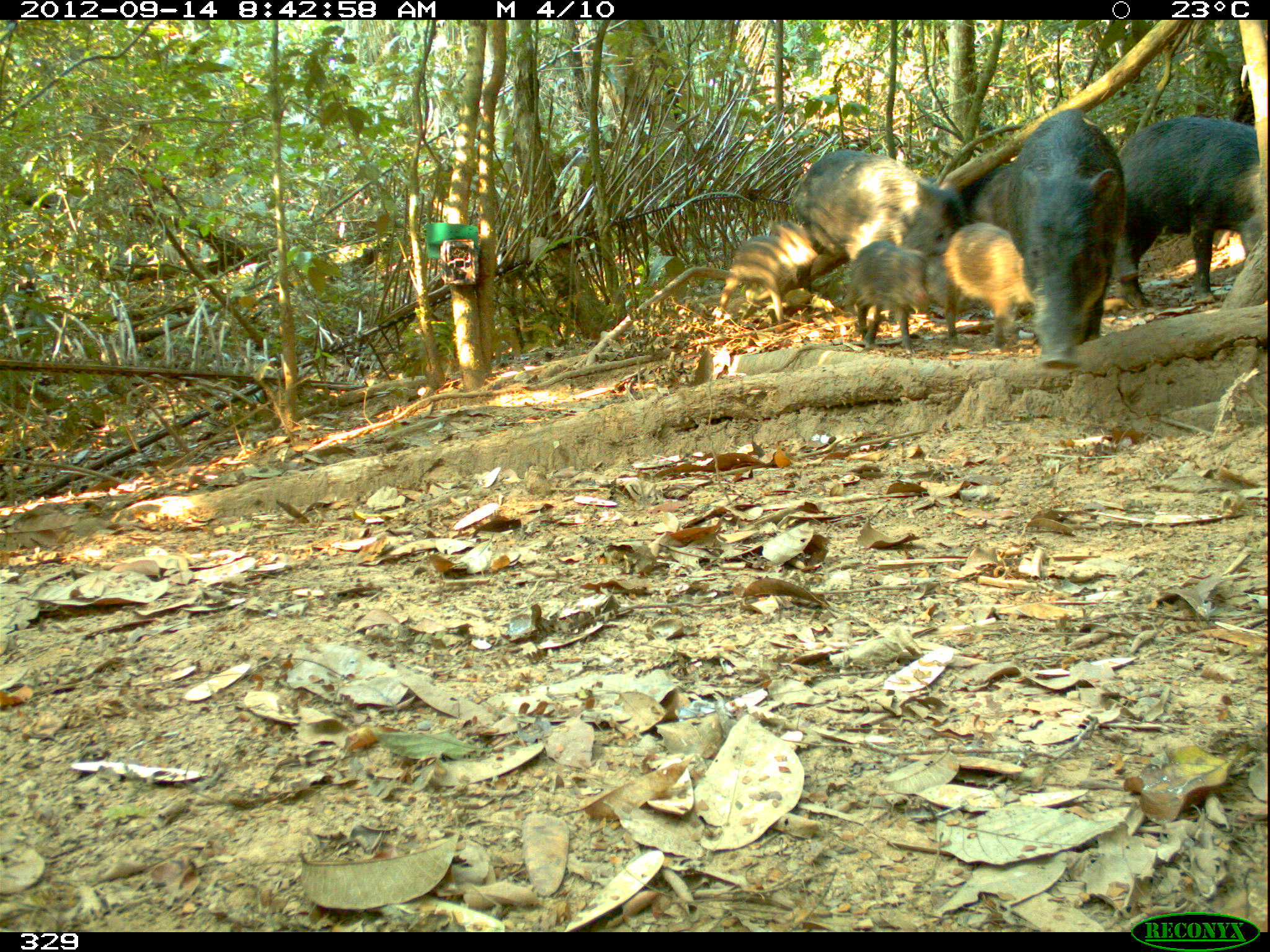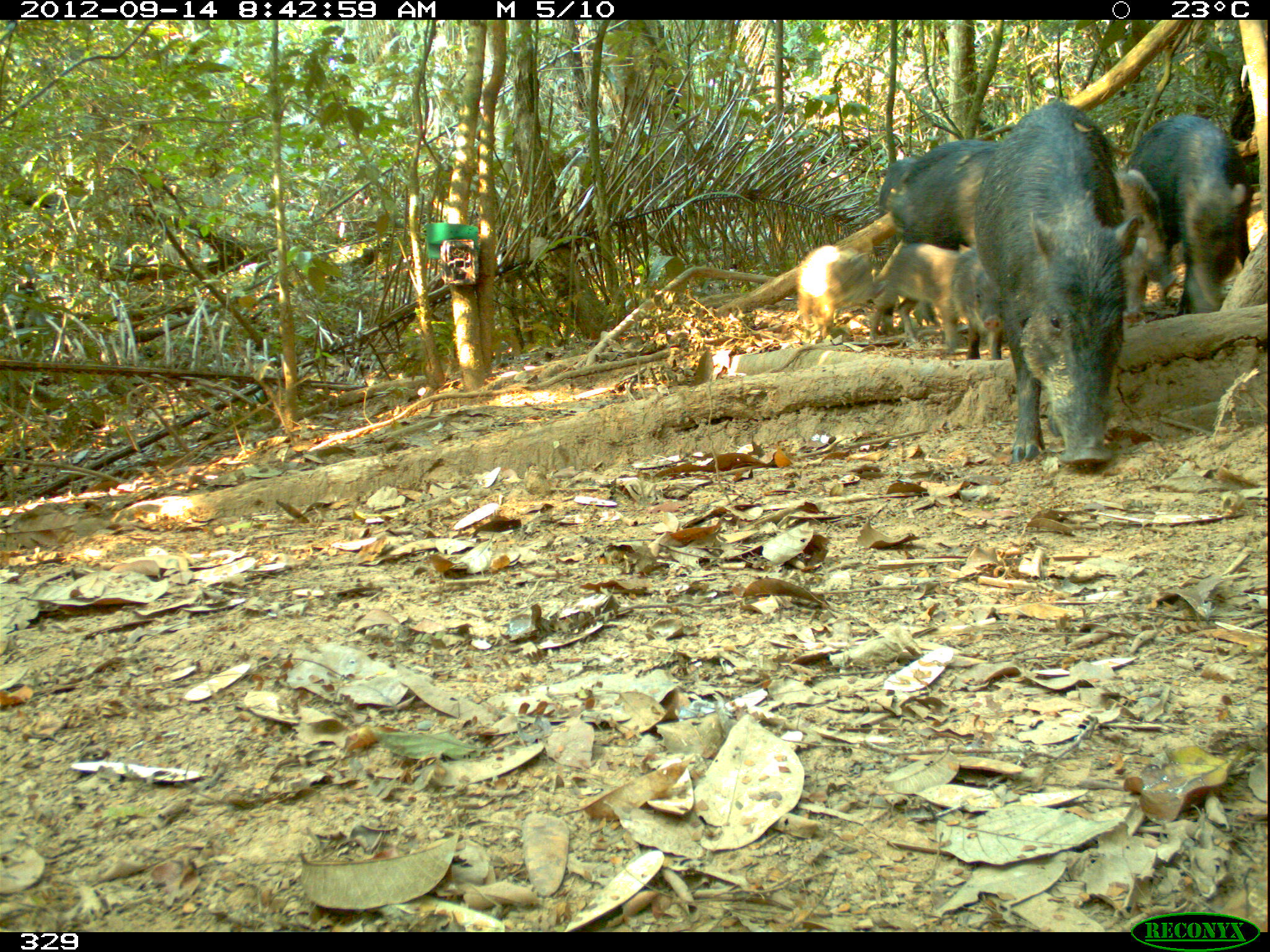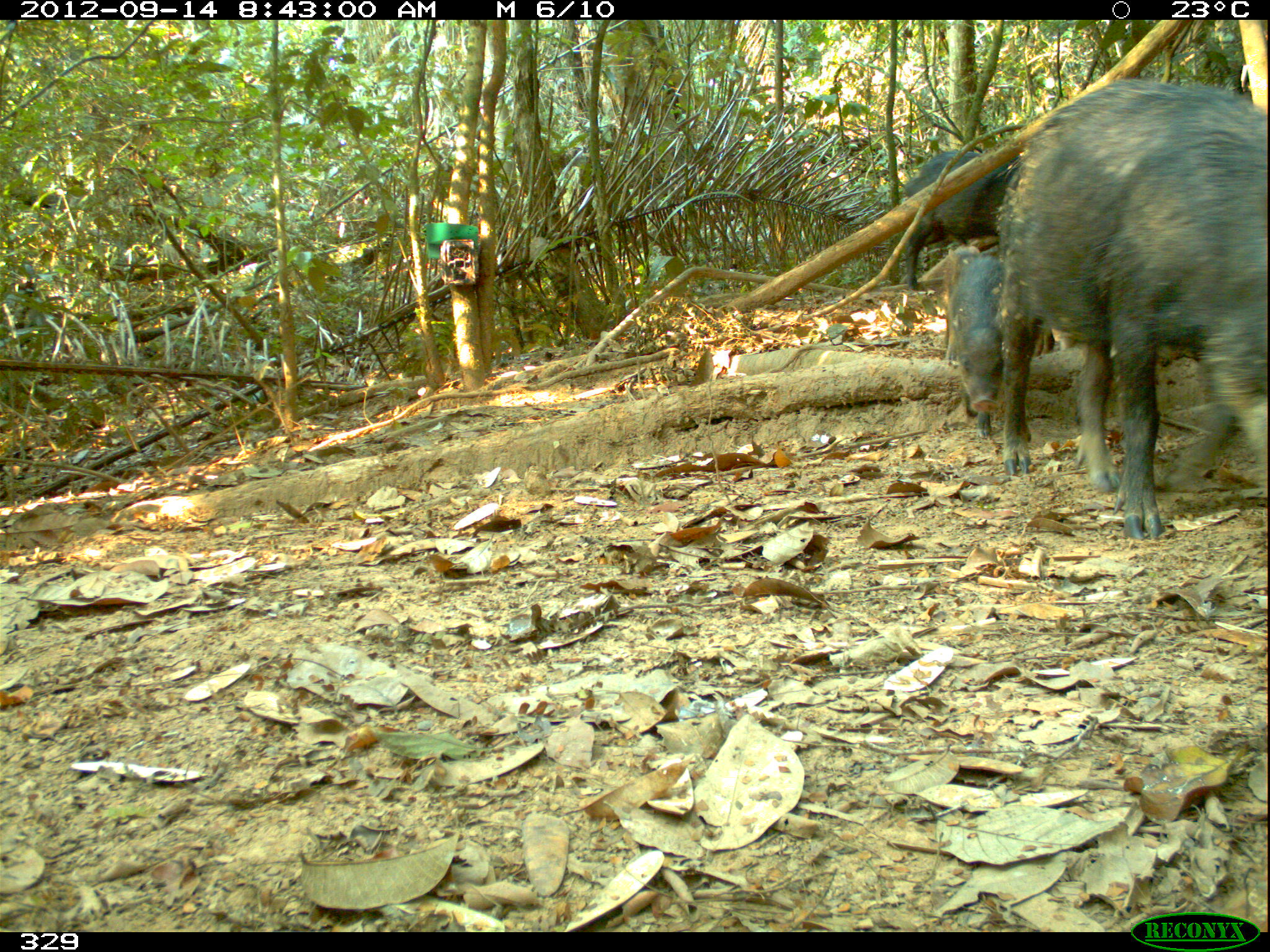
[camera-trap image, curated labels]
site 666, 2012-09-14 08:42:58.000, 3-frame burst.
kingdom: Animalia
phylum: Chordata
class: Mammalia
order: Artiodactyla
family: Tayassuidae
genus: Tayassu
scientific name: Tayassu pecari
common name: white-lipped peccary